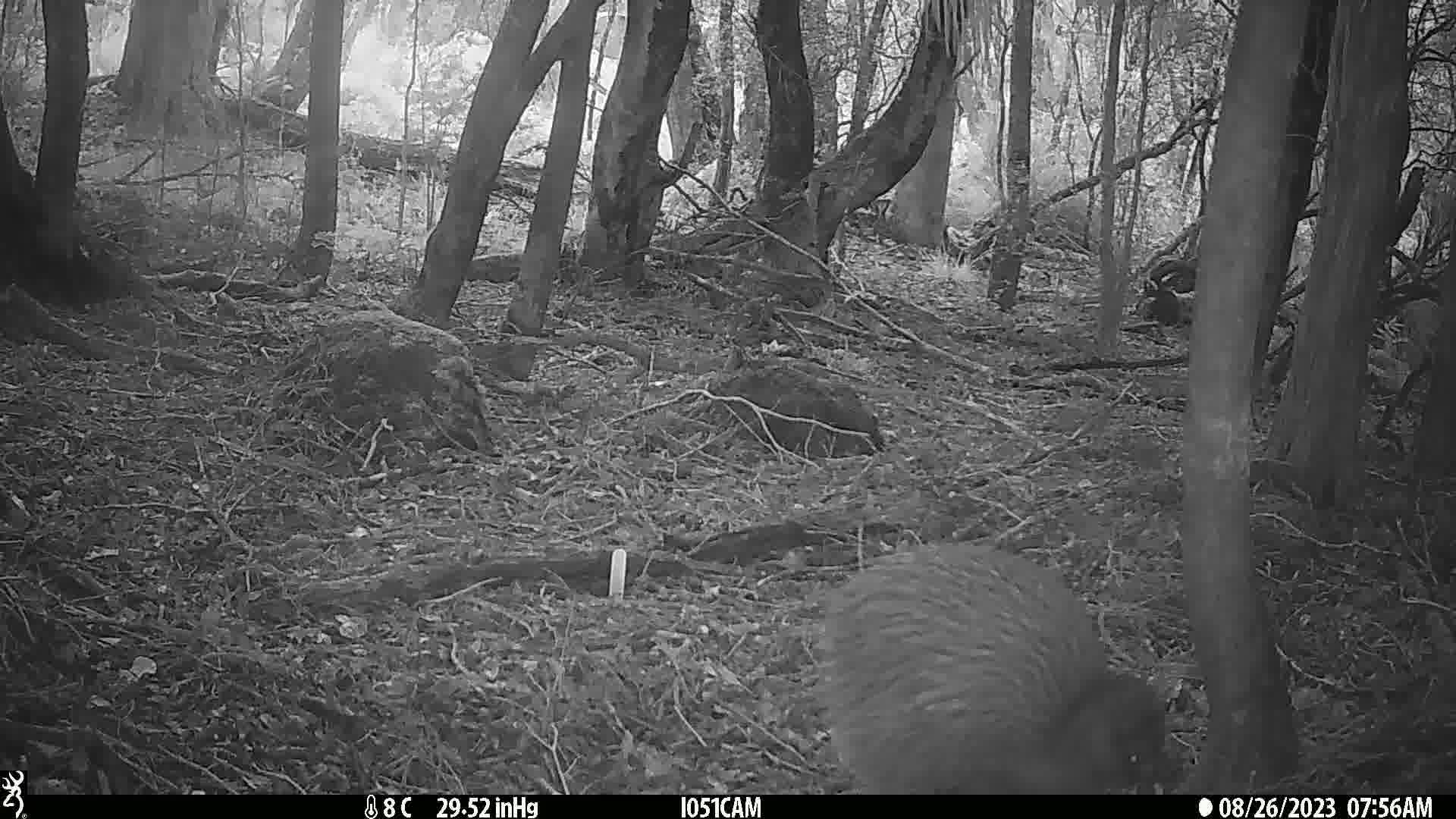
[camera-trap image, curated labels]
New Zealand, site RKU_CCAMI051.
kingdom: Animalia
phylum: Chordata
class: Aves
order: Apterygiformes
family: Apterygidae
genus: Apteryx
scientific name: Apteryx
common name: kiwi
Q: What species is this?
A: Kiwi (Apteryx).